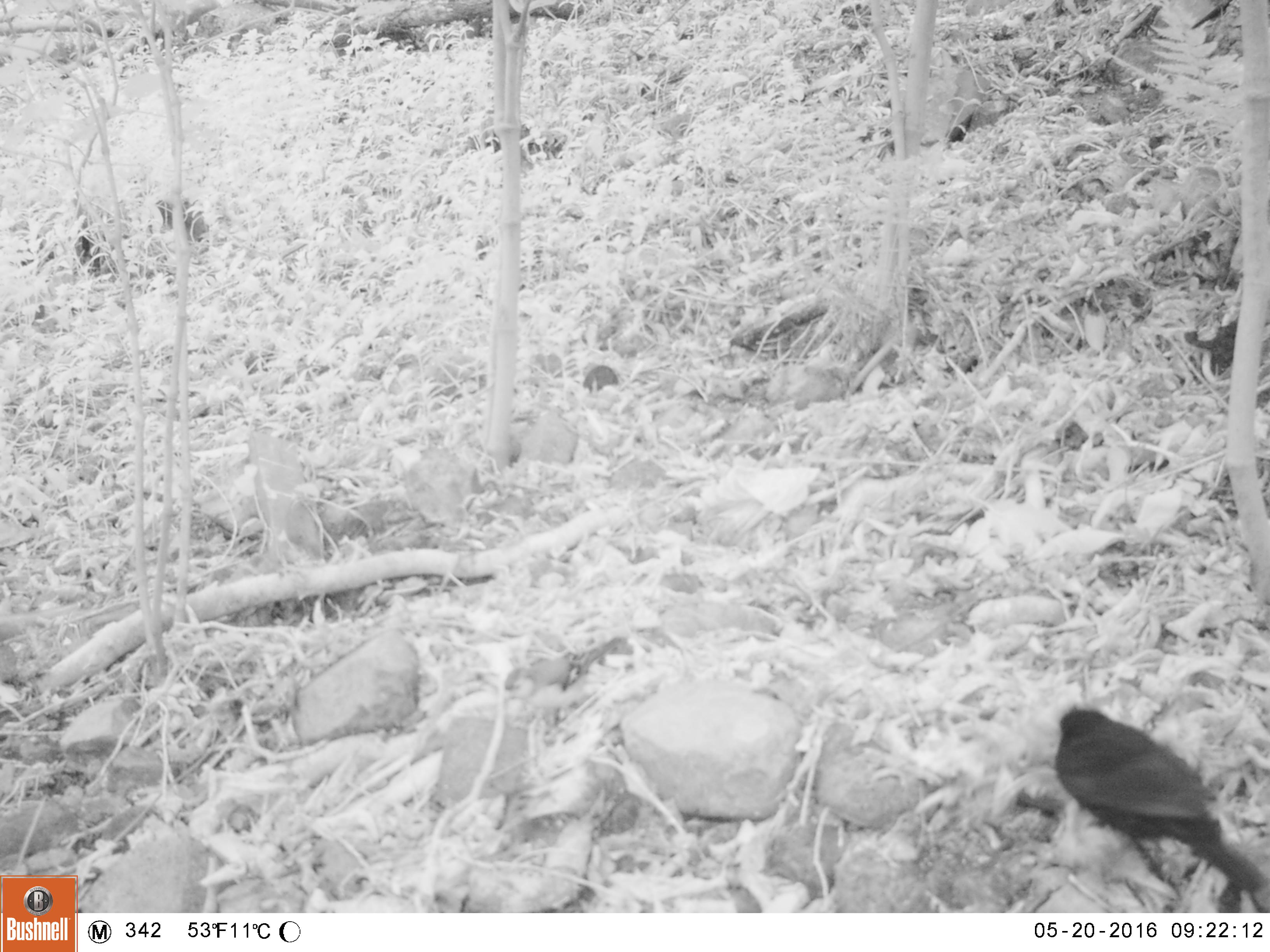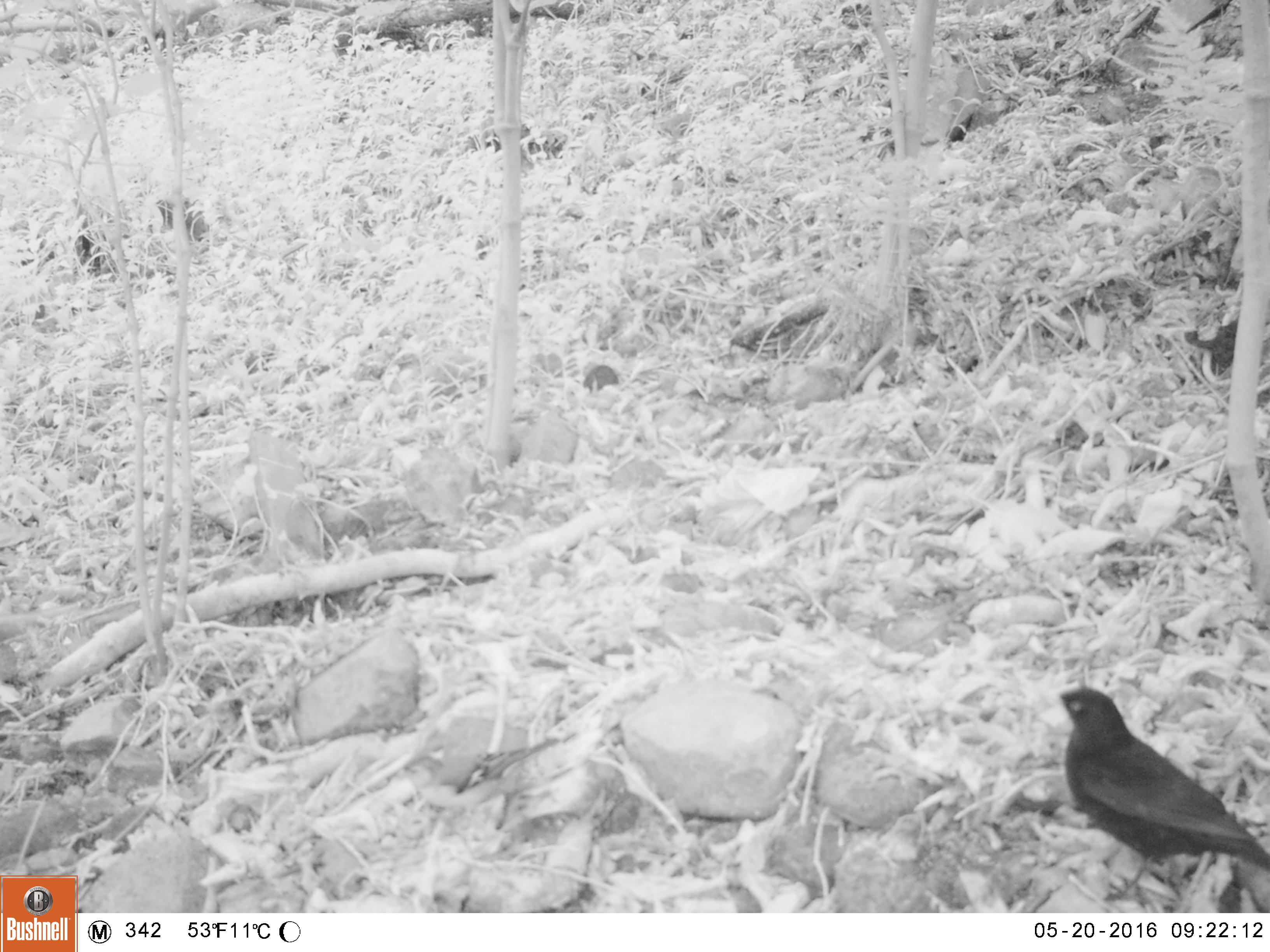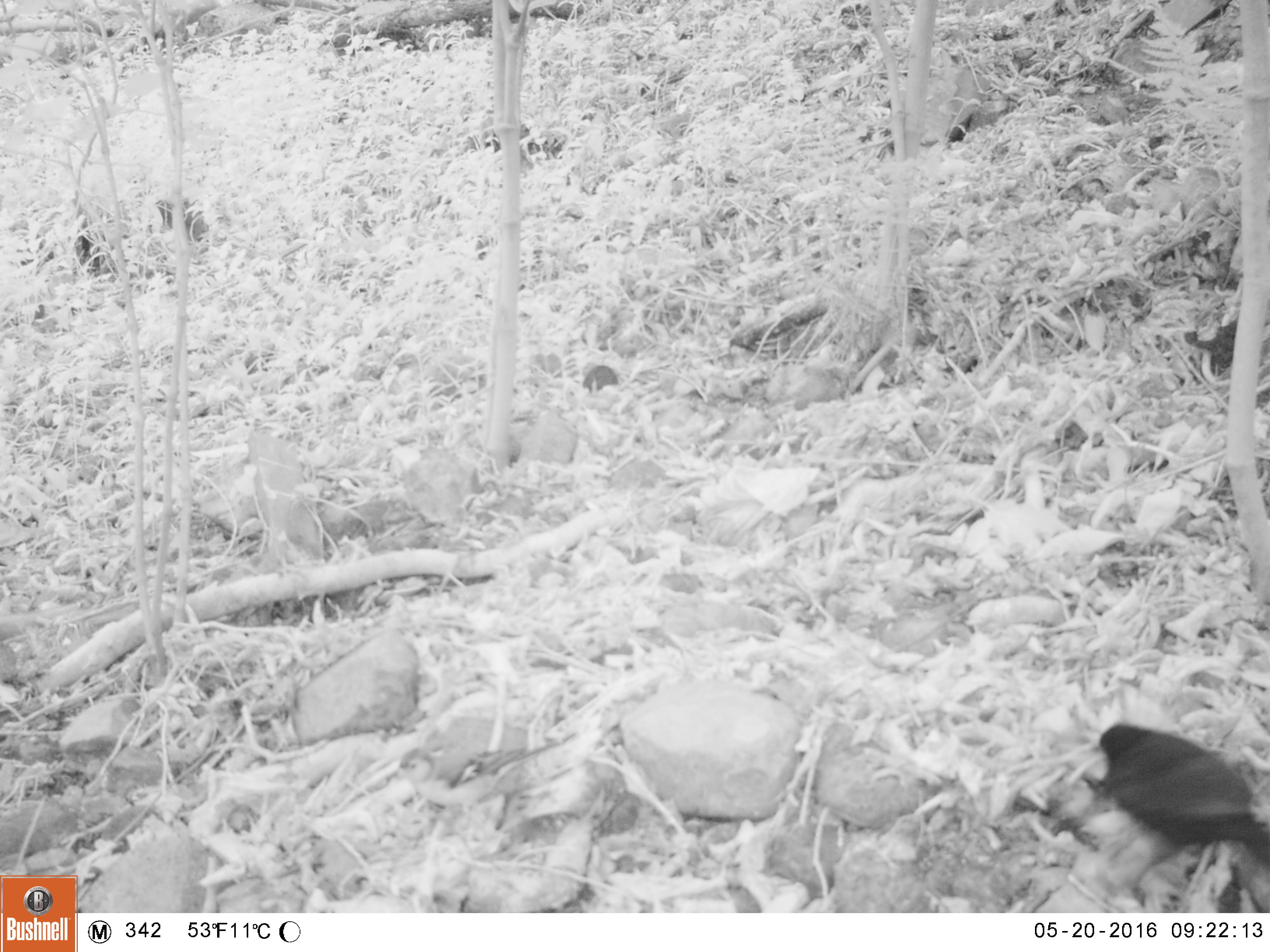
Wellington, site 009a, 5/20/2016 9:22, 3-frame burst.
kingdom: Animalia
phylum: Chordata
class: Aves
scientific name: Aves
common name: bird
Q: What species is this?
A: Bird (Aves).